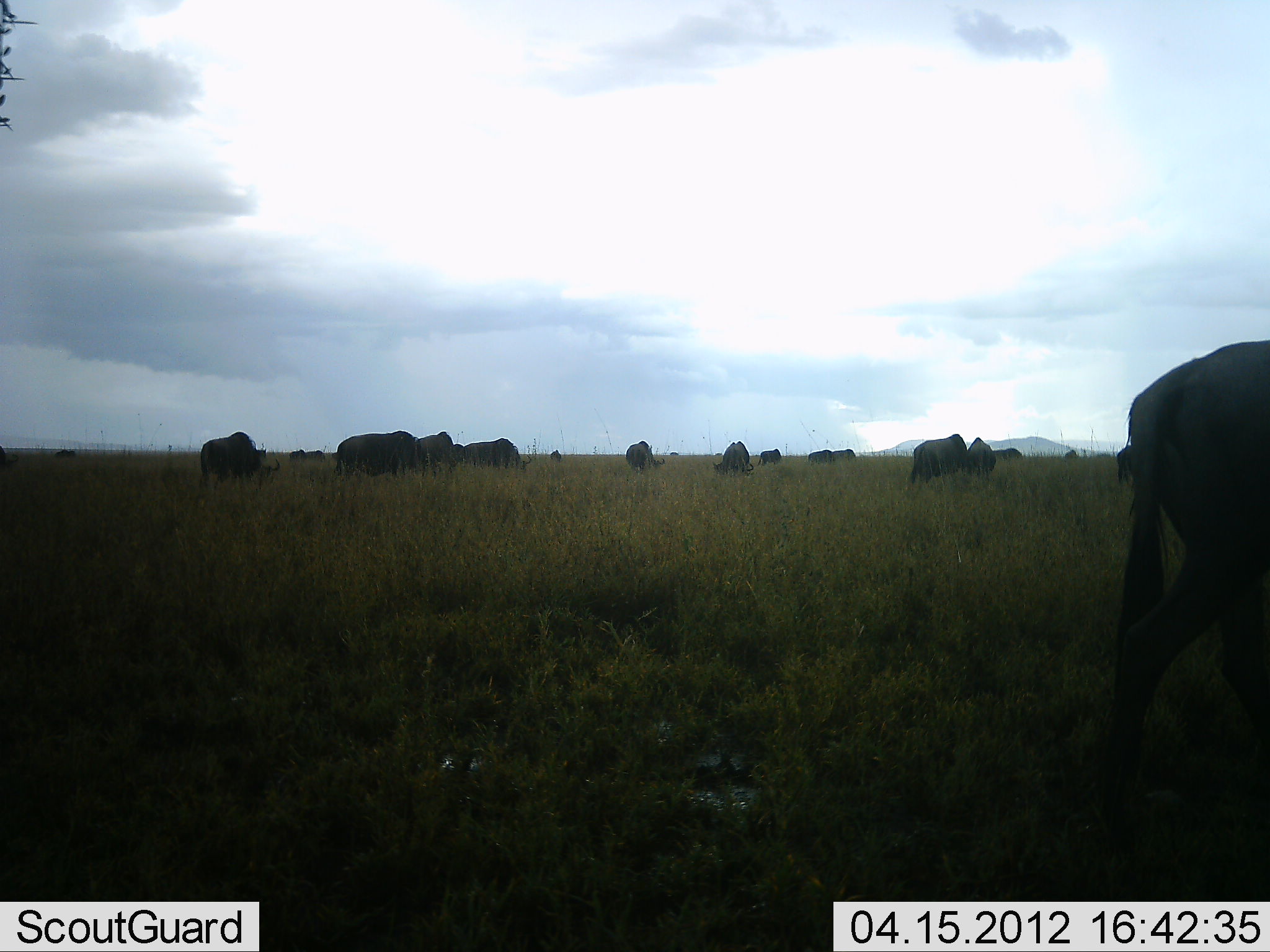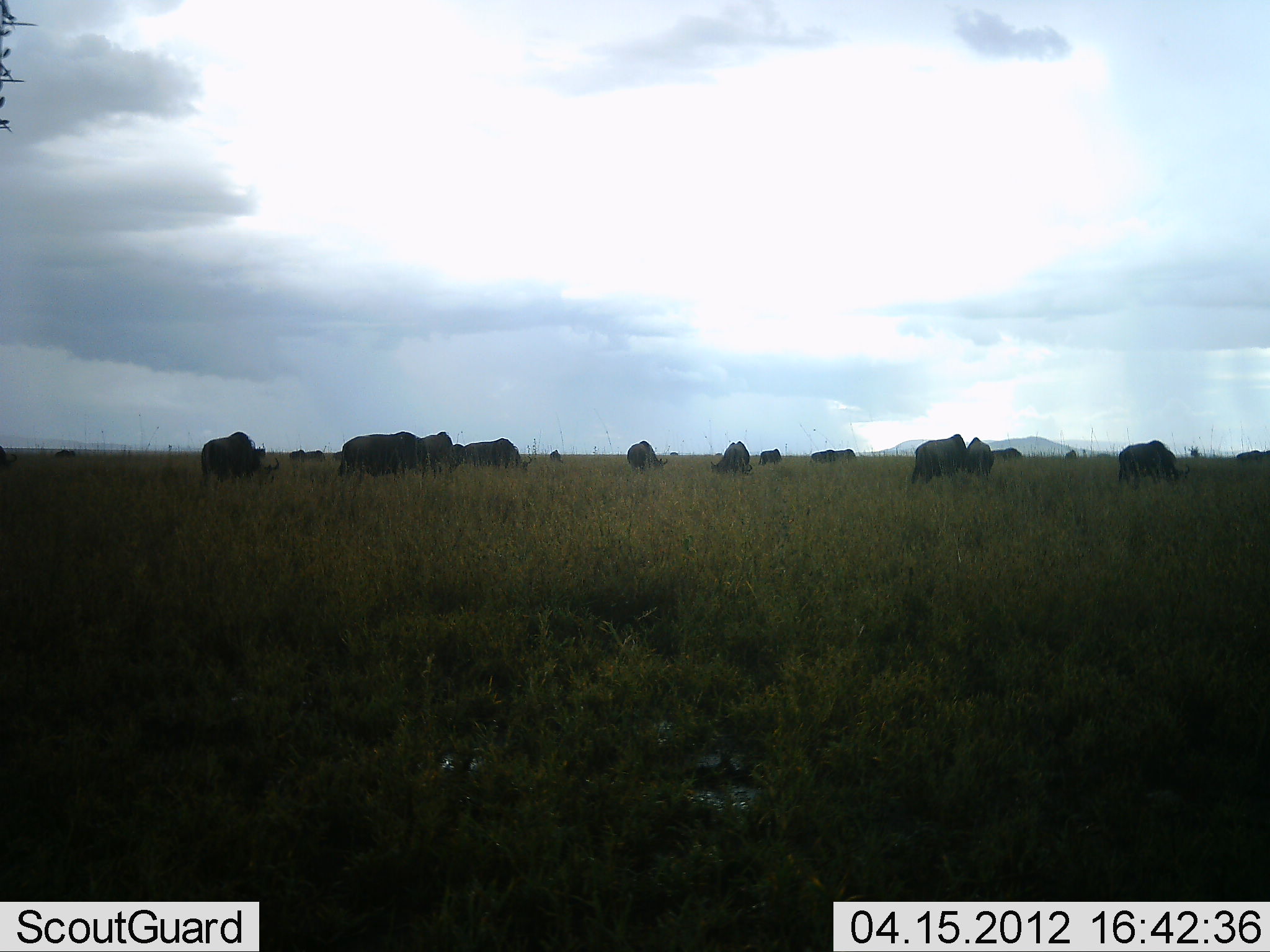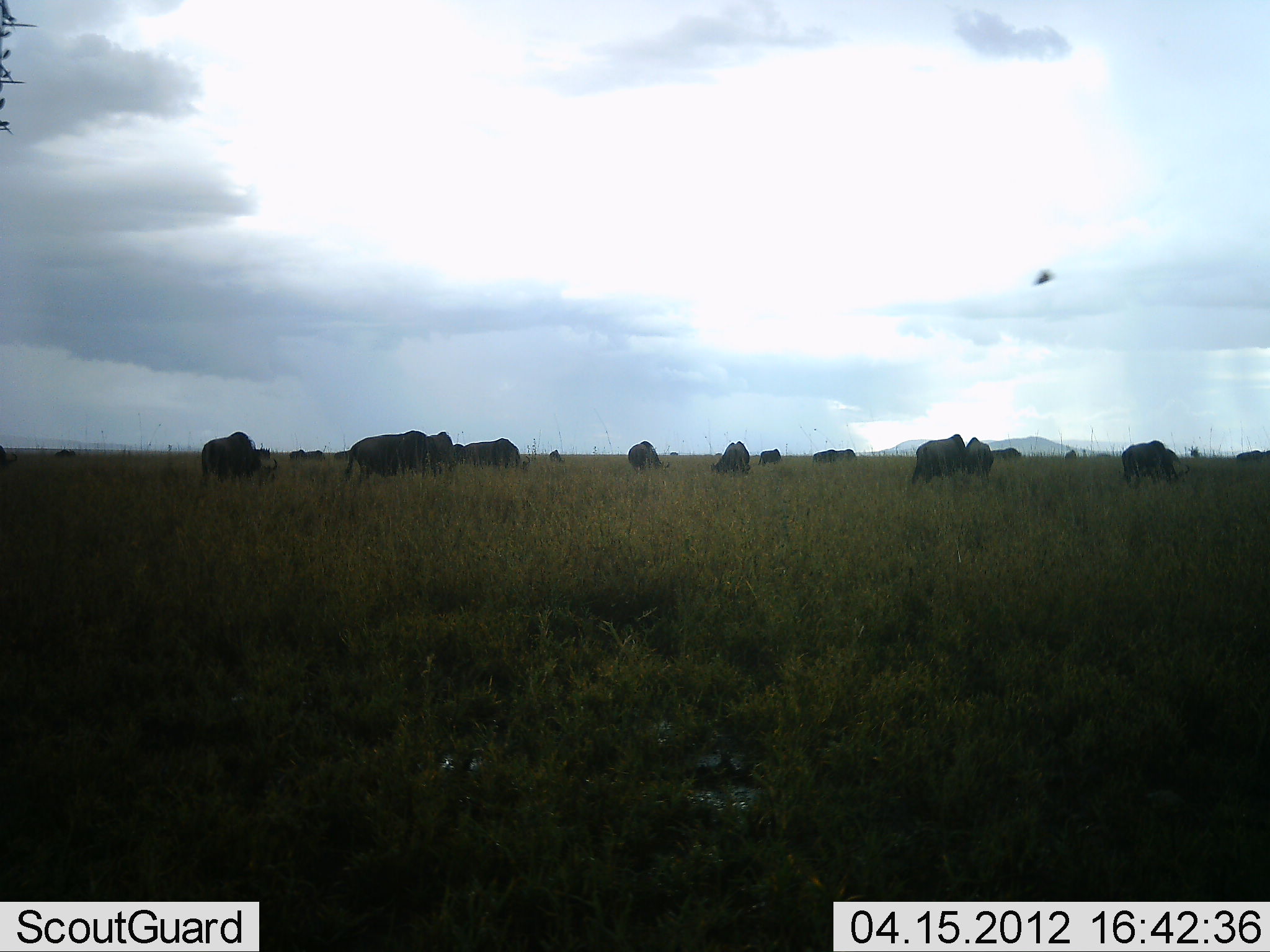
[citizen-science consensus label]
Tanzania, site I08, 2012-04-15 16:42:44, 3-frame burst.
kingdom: Animalia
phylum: Chordata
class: Mammalia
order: Artiodactyla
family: Bovidae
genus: Connochaetes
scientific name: Connochaetes taurinus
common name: blue wildebeest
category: wildebeest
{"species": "wildebeest (blue wildebeest) (Connochaetes taurinus)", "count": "11-50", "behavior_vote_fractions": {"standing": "45%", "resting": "5%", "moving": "45%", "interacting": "0%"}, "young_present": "0%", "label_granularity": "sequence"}